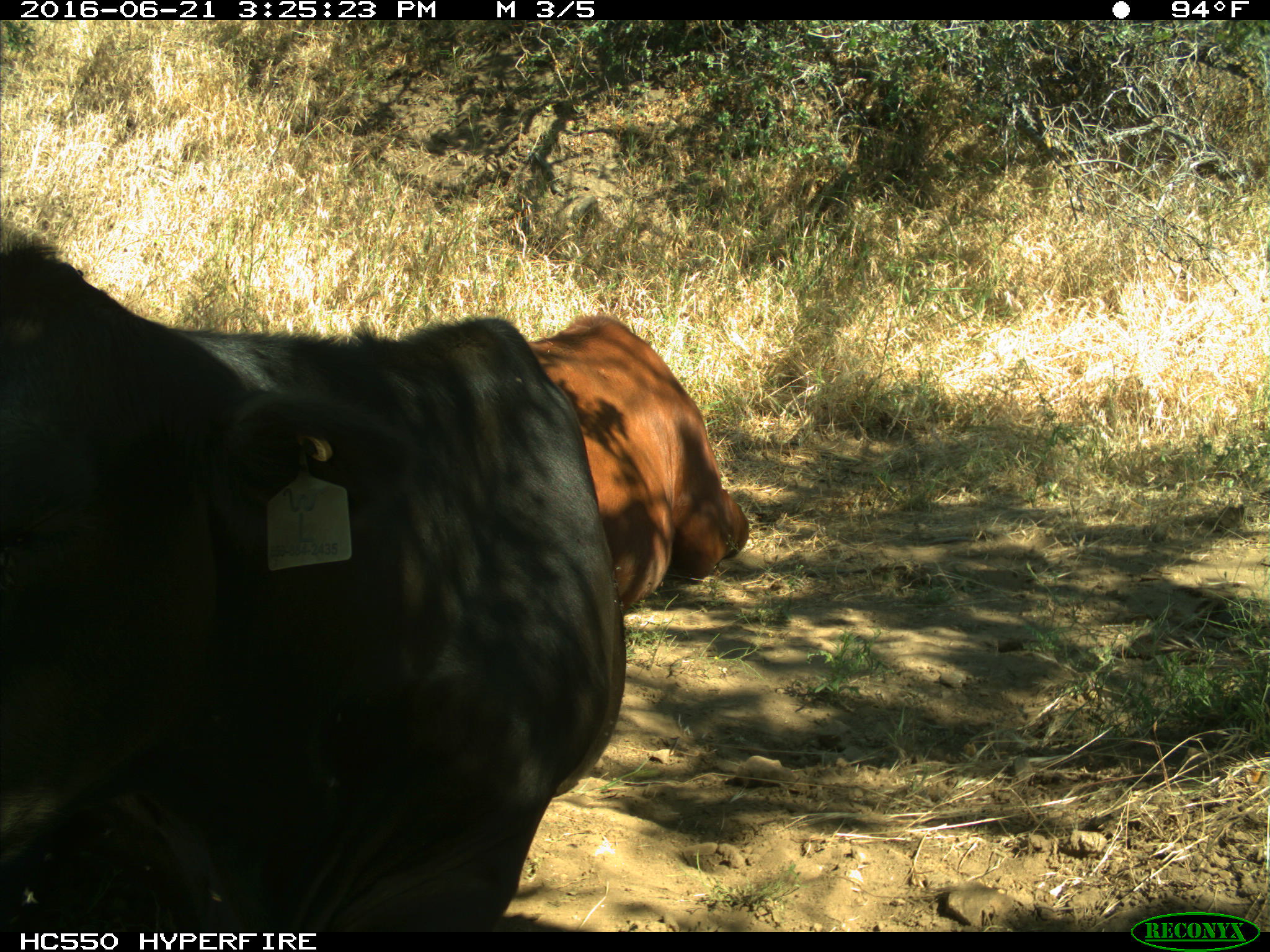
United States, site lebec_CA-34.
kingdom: Animalia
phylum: Chordata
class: Mammalia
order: Artiodactyla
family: Bovidae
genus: Bos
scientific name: Bos taurus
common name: domestic cow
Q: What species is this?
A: Bos taurus (domestic cow).